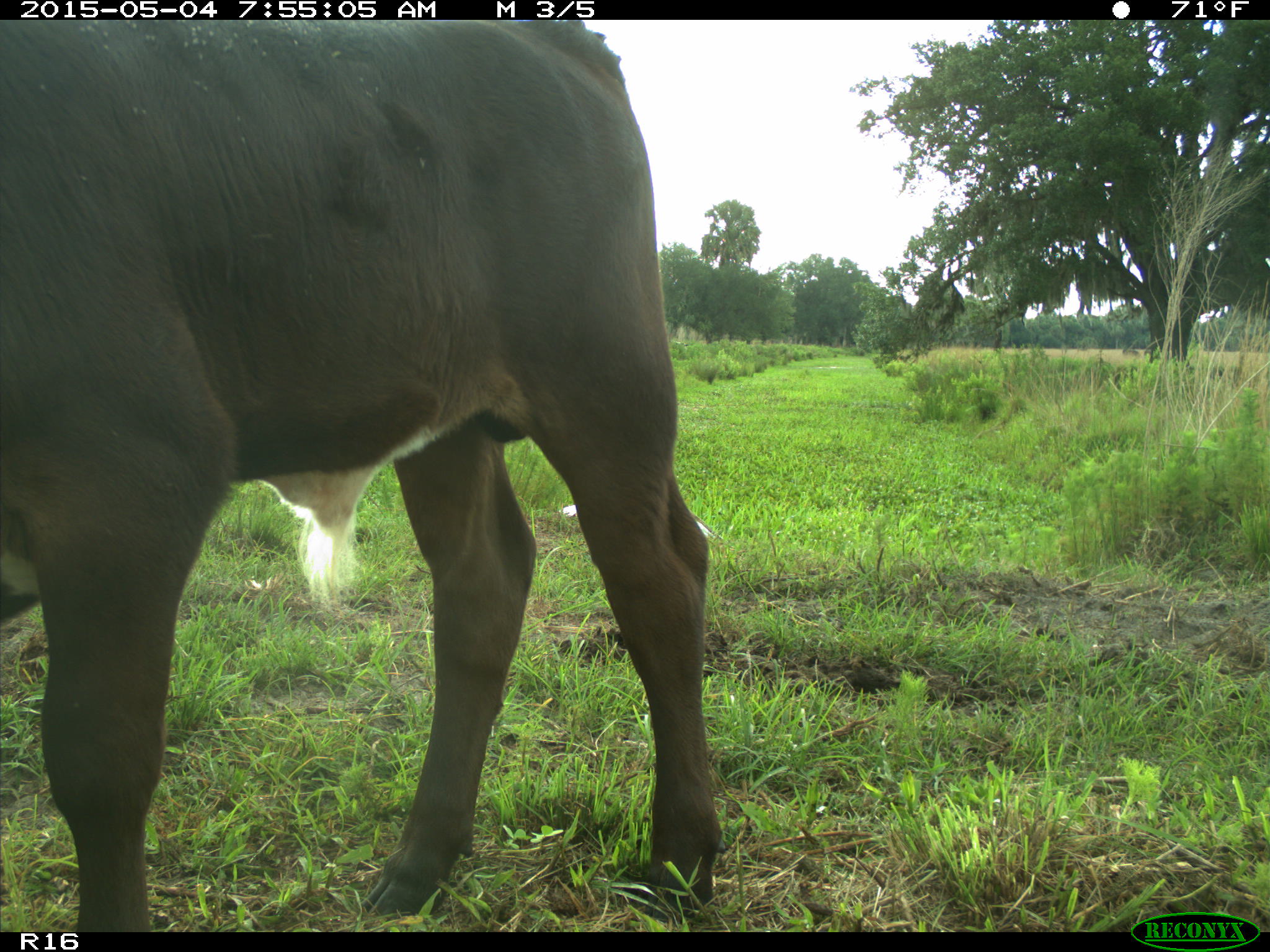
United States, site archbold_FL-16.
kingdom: Animalia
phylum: Chordata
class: Mammalia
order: Artiodactyla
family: Bovidae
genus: Bos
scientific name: Bos taurus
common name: domestic cow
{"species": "Bos taurus (domestic cow)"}